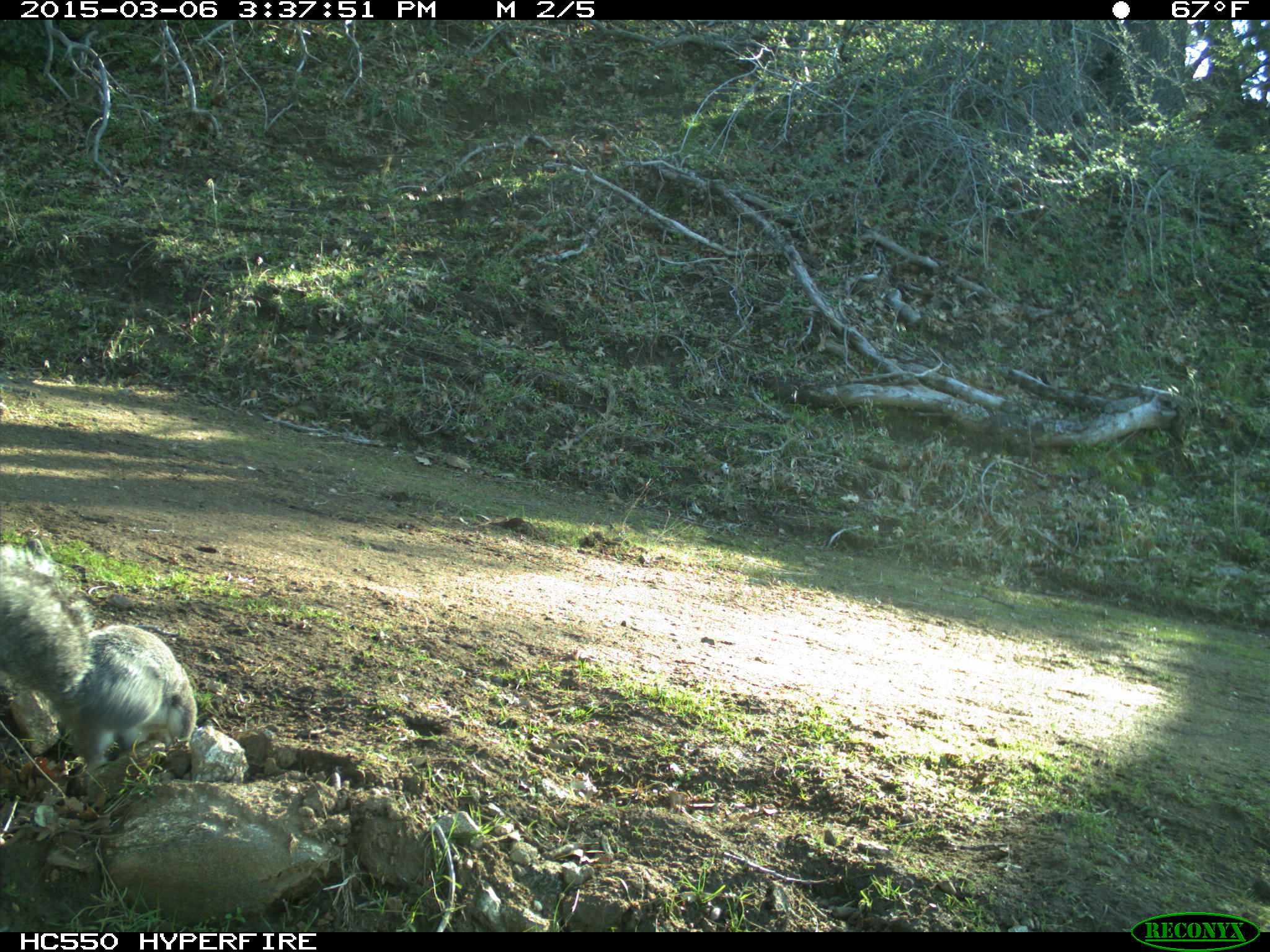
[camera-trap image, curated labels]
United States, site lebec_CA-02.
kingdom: Animalia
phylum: Chordata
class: Mammalia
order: Rodentia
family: Sciuridae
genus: Sciurus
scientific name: Sciurus carolinensis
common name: eastern gray squirrel